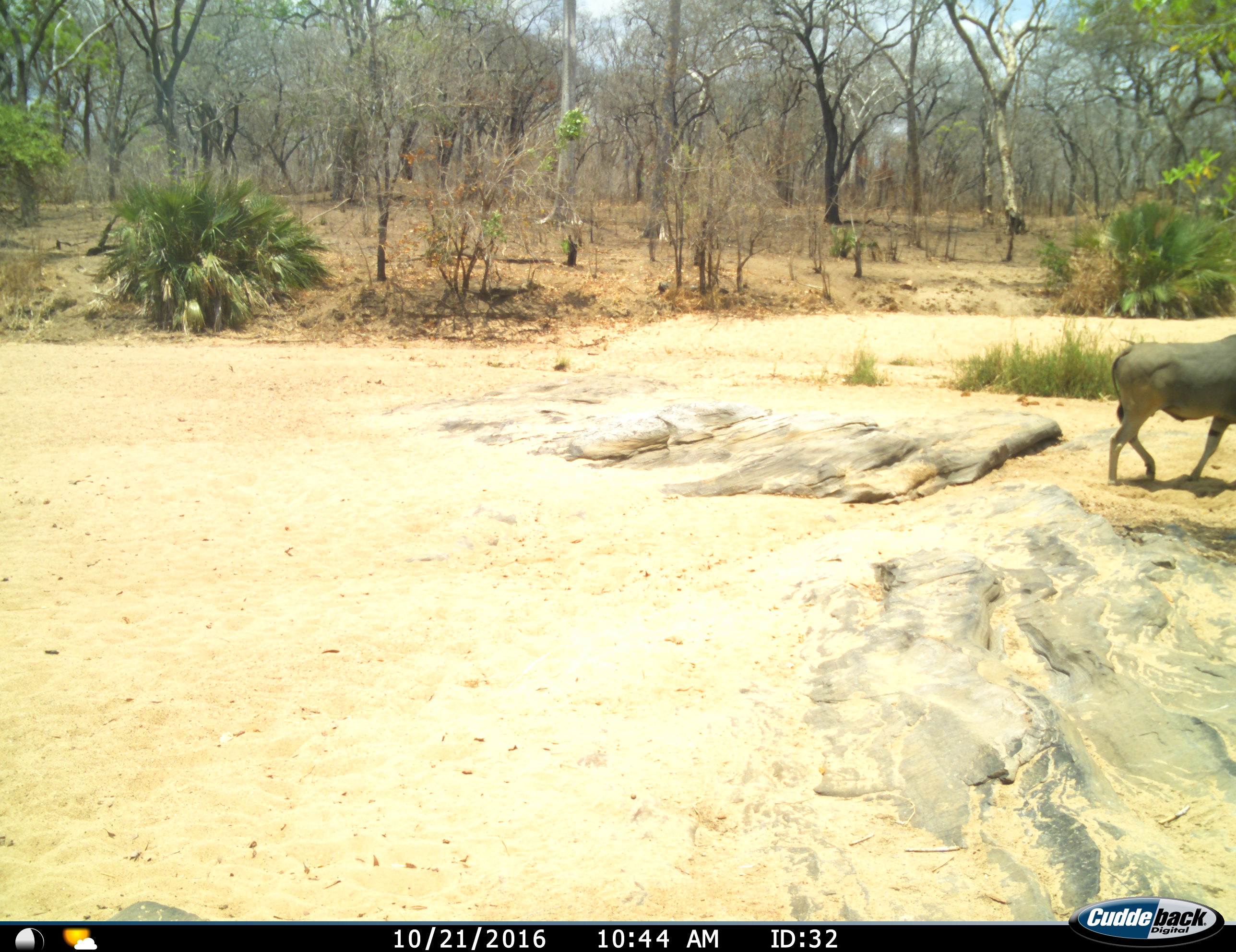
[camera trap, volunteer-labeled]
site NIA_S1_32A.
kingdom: Animalia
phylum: Chordata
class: Mammalia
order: Artiodactyla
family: Bovidae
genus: Tragelaphus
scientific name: Tragelaphus oryx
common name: eland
Eland (Tragelaphus oryx), count 1. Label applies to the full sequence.